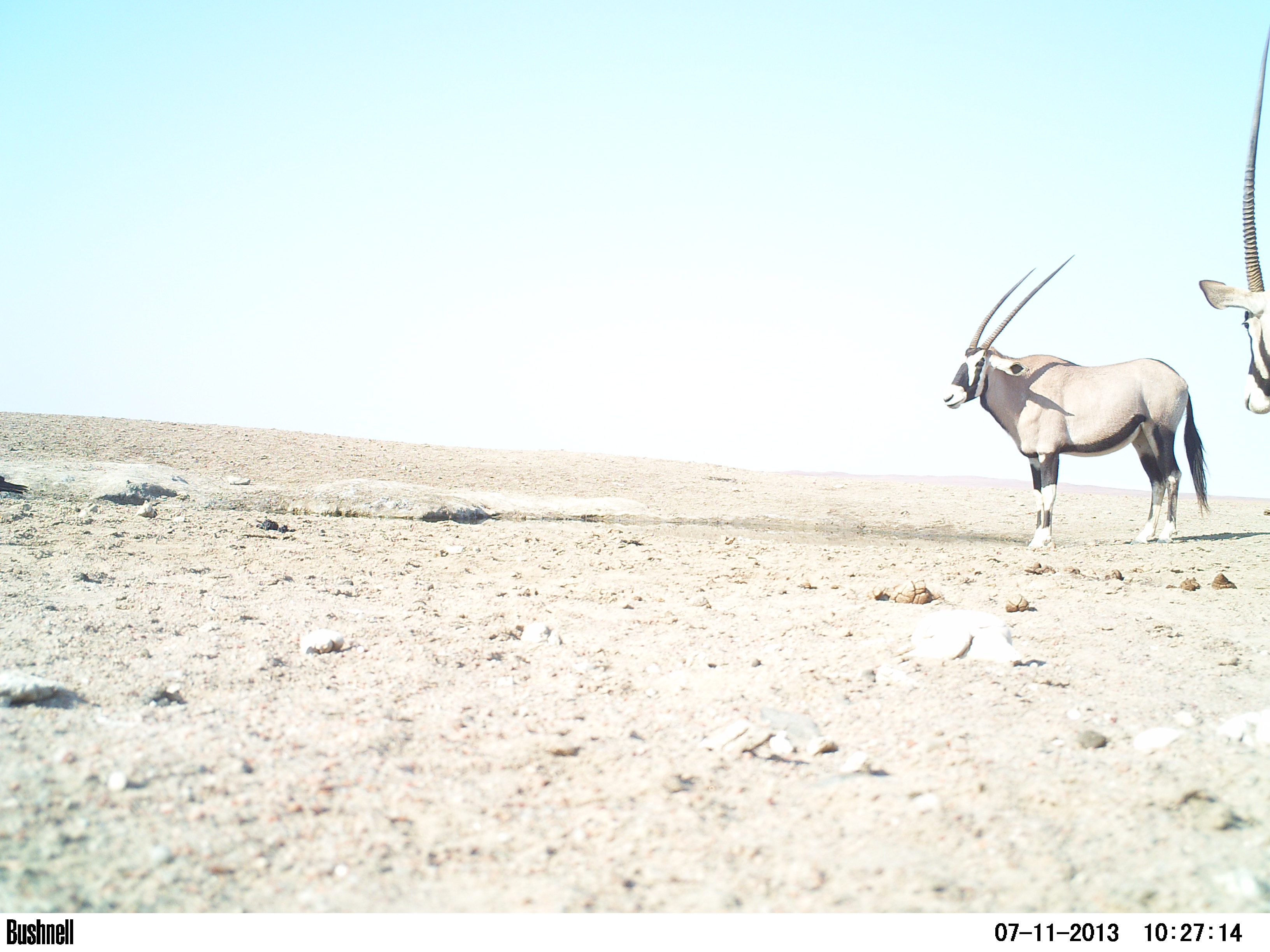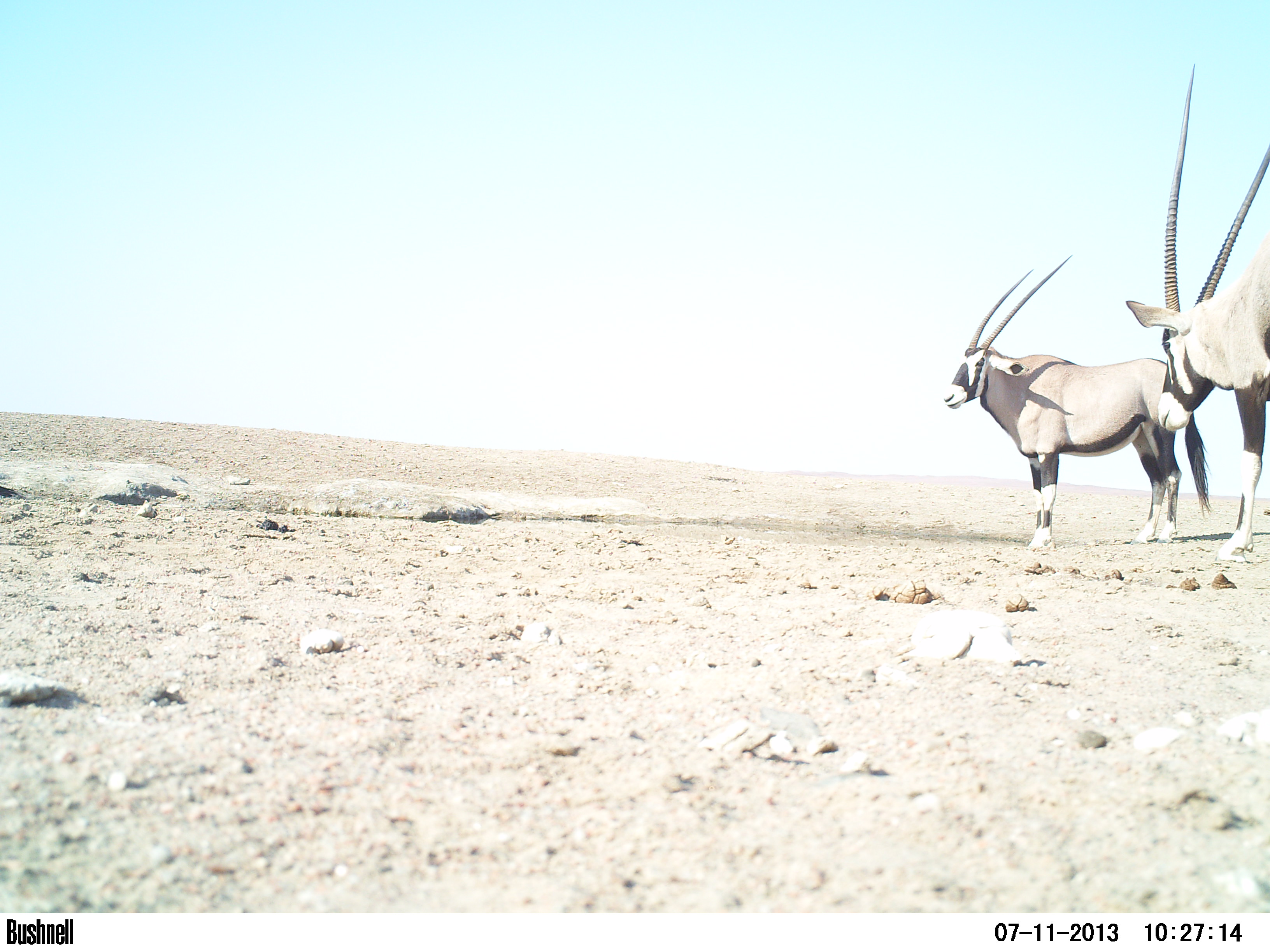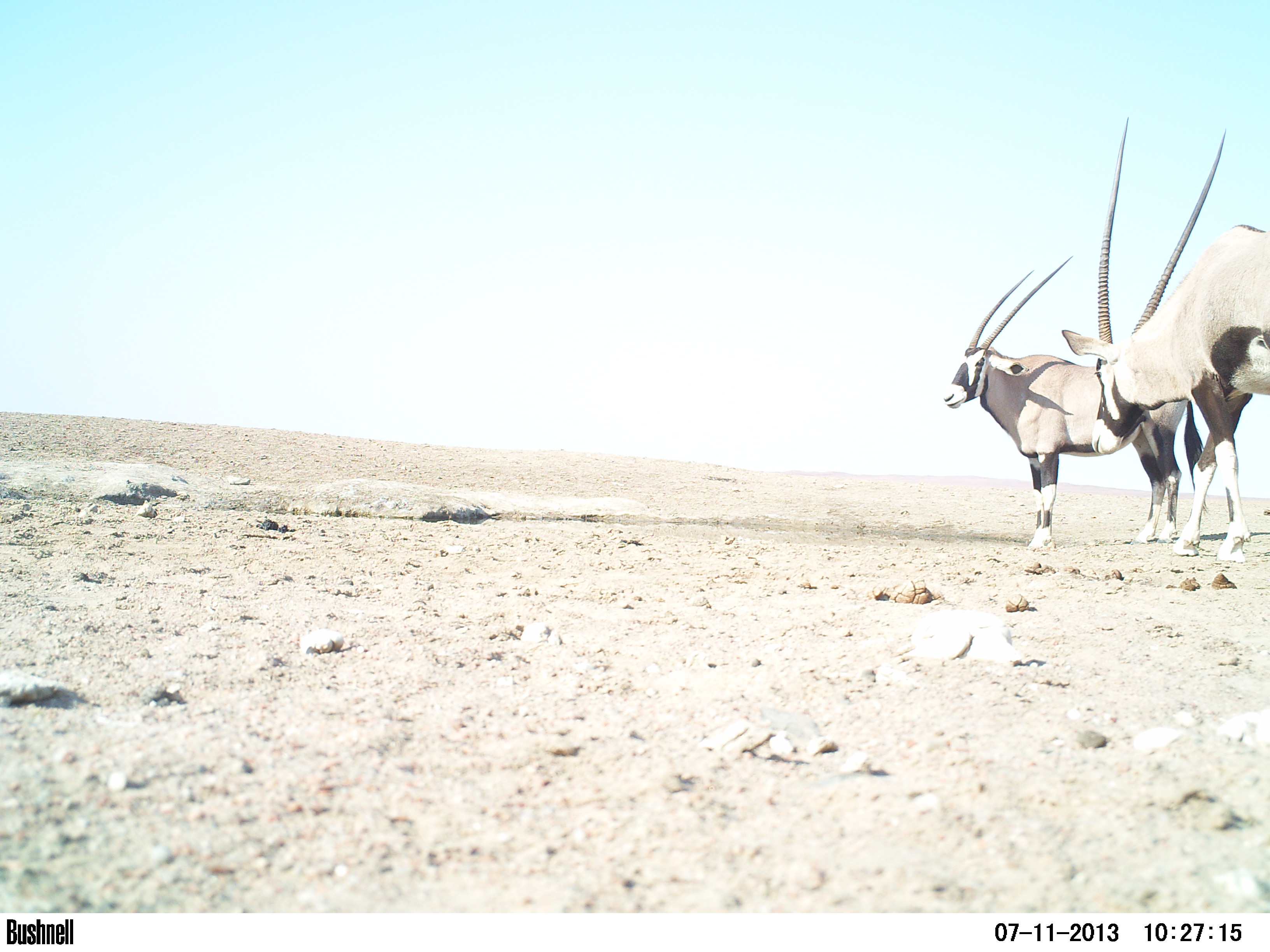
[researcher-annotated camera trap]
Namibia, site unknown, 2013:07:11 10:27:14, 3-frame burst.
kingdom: Animalia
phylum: Chordata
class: Mammalia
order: Artiodactyla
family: Bovidae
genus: Oryx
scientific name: Oryx gazella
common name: gemsbok